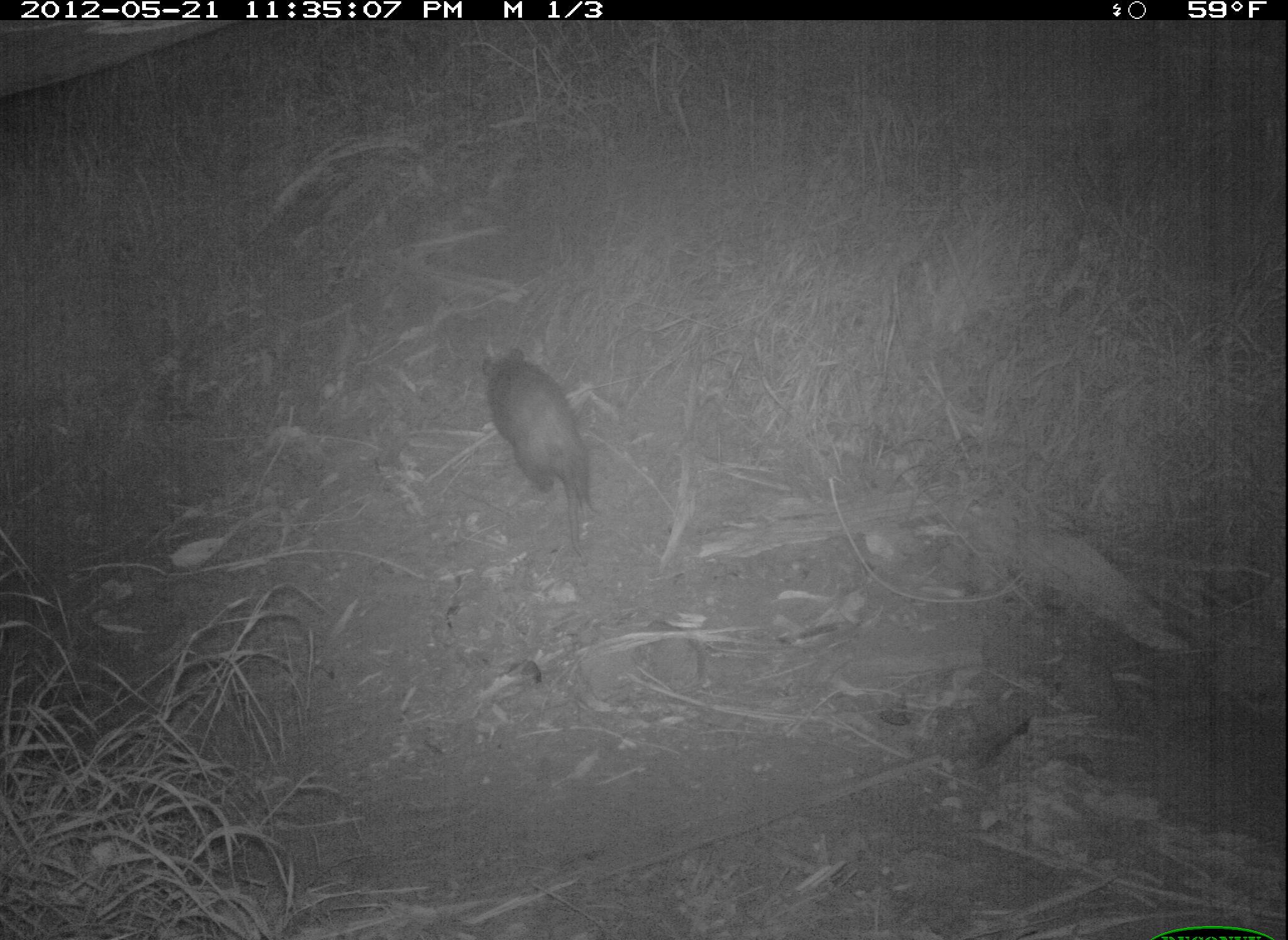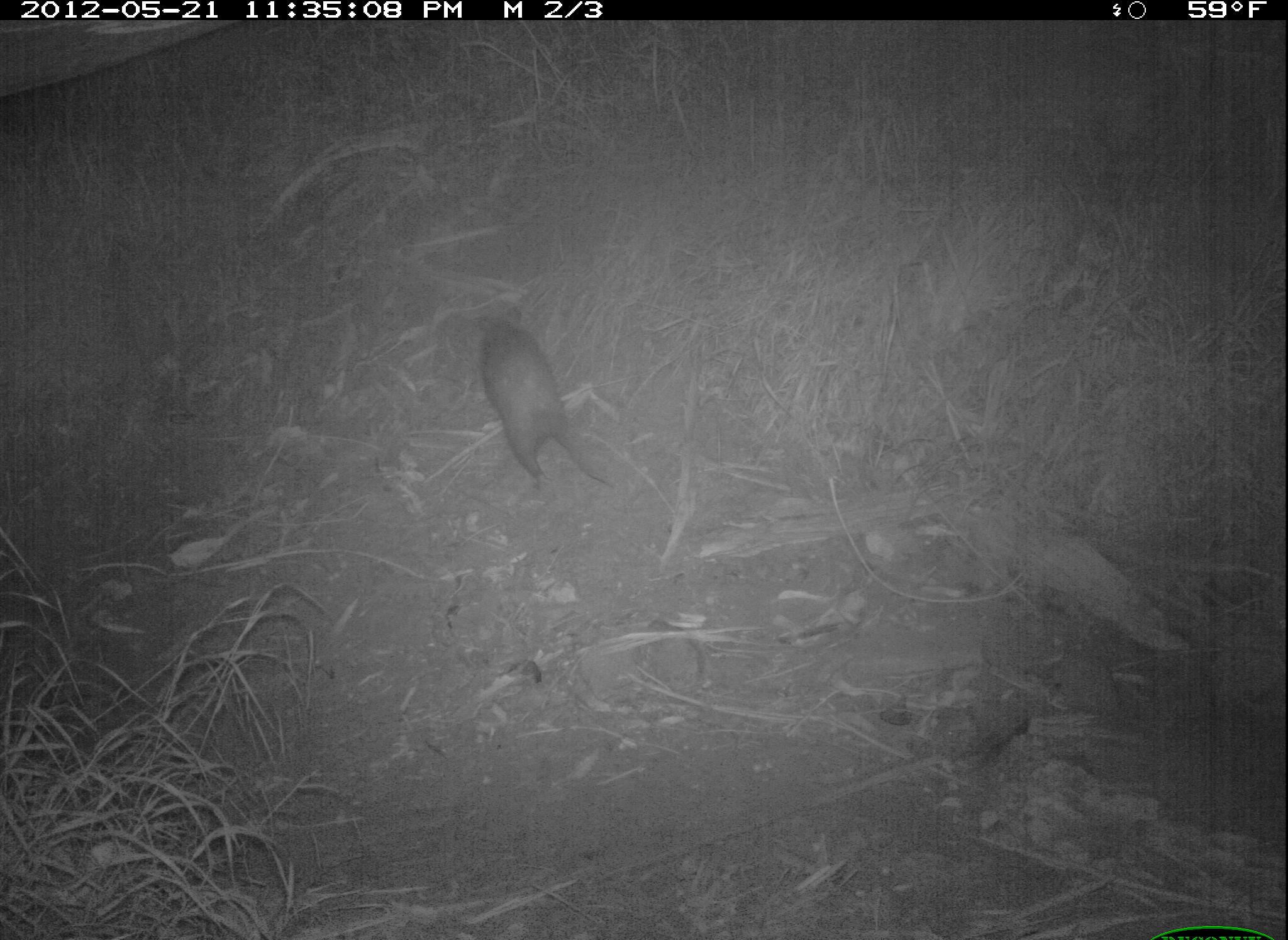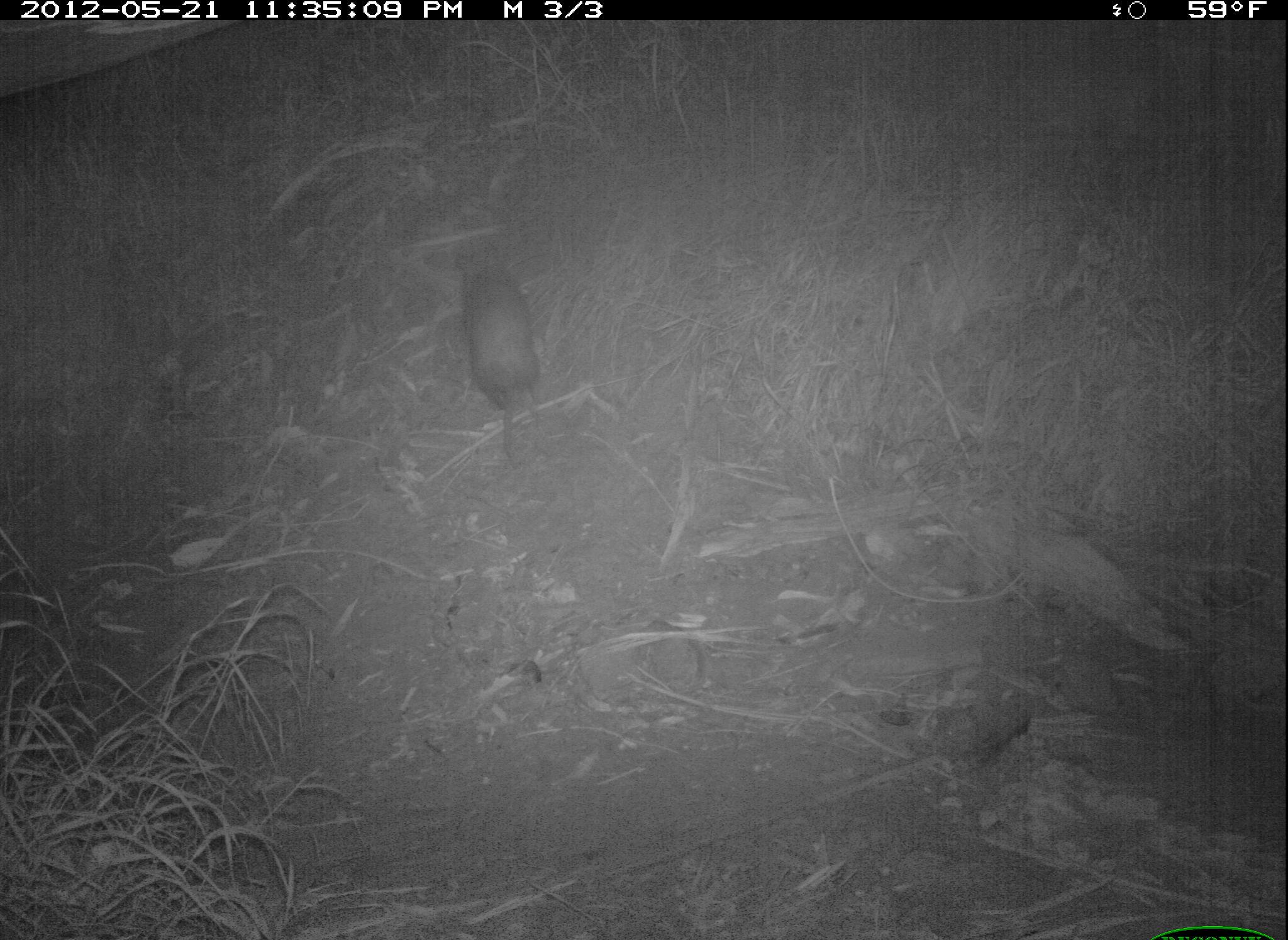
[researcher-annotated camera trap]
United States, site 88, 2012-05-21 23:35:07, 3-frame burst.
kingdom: Animalia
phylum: Chordata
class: Mammalia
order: Didelphimorphia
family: Didelphidae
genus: Didelphis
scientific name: Didelphis virginiana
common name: virginia opossum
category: opossum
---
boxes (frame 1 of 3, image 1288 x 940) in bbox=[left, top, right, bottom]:
opossum: bbox=[457, 333, 614, 564]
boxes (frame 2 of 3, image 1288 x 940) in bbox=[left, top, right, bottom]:
opossum: bbox=[469, 301, 620, 509]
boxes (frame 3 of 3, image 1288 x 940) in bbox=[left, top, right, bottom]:
opossum: bbox=[436, 233, 566, 472]